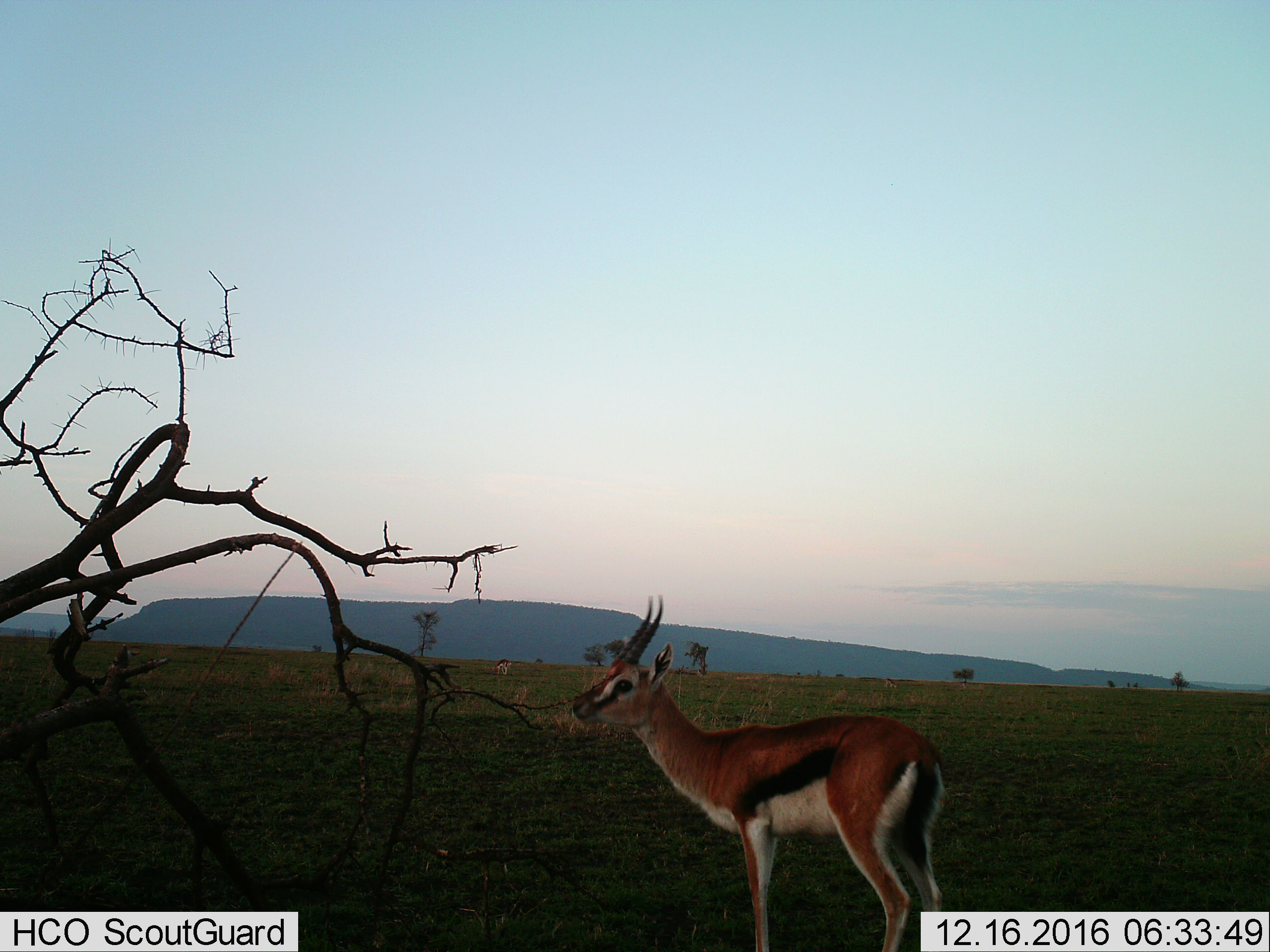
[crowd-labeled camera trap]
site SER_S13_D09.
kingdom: Animalia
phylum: Chordata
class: Mammalia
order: Artiodactyla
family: Bovidae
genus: Eudorcas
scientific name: Eudorcas thomsonii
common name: thomson's gazelle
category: gazellethomsons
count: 2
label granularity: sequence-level